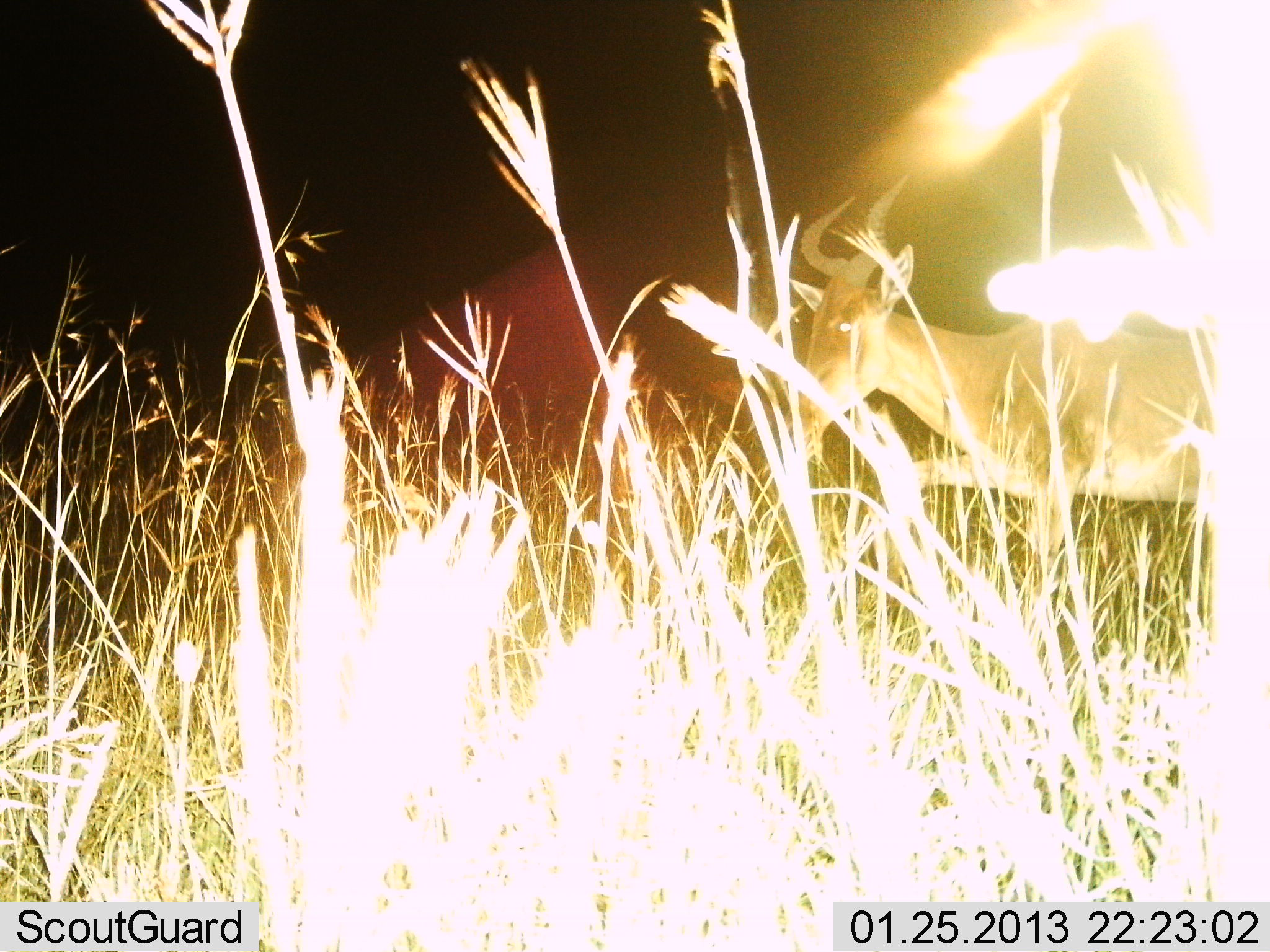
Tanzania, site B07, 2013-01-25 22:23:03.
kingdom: Animalia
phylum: Chordata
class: Mammalia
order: Artiodactyla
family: Bovidae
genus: Alcelaphus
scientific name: Alcelaphus buselaphus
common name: hartebeest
Hartebeest (Alcelaphus buselaphus), count 1. Behavior (volunteer vote fractions): standing 9%, resting 4%, moving 91%, interacting 0%. Young present (vote fraction): 0%. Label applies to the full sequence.